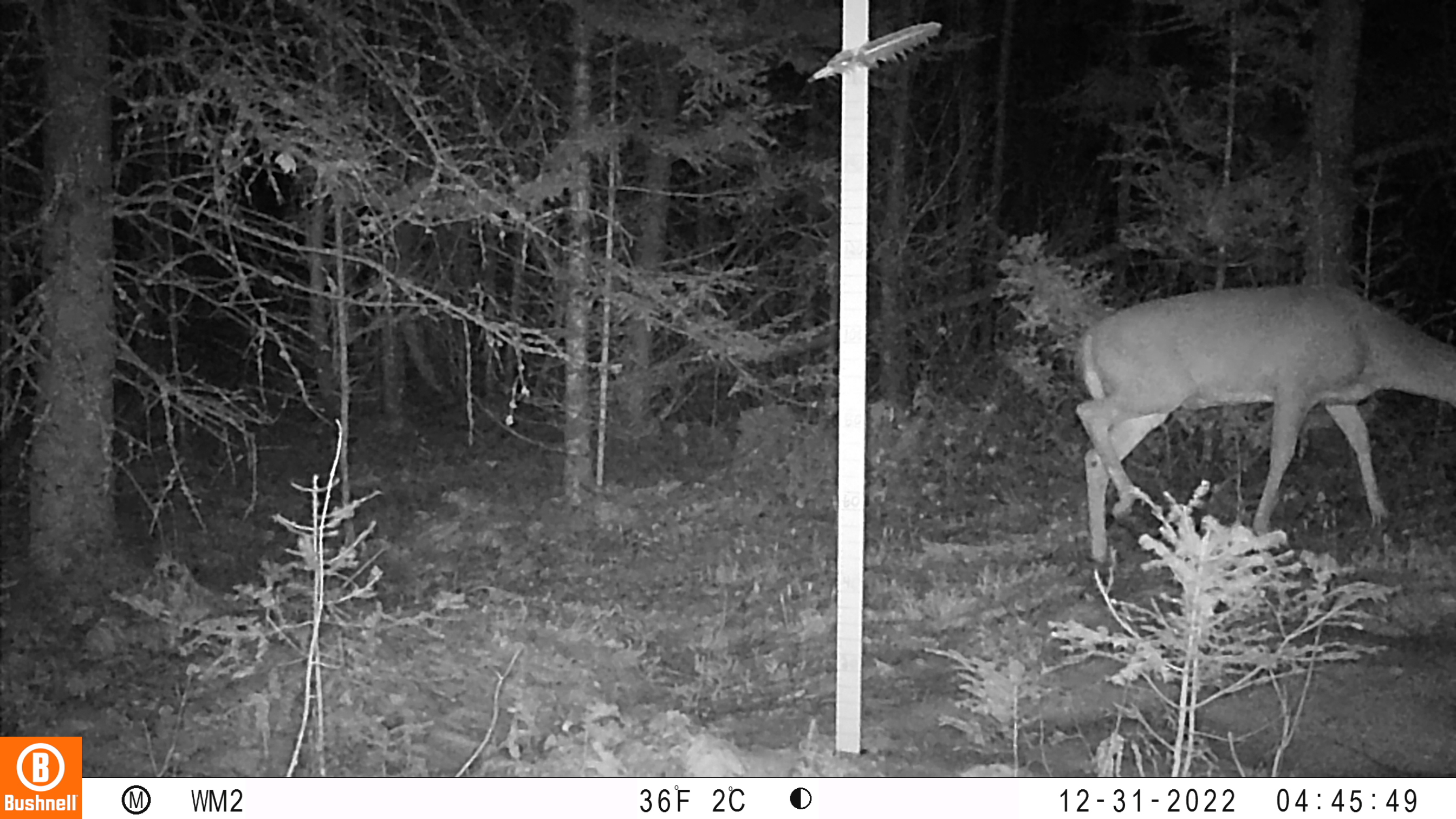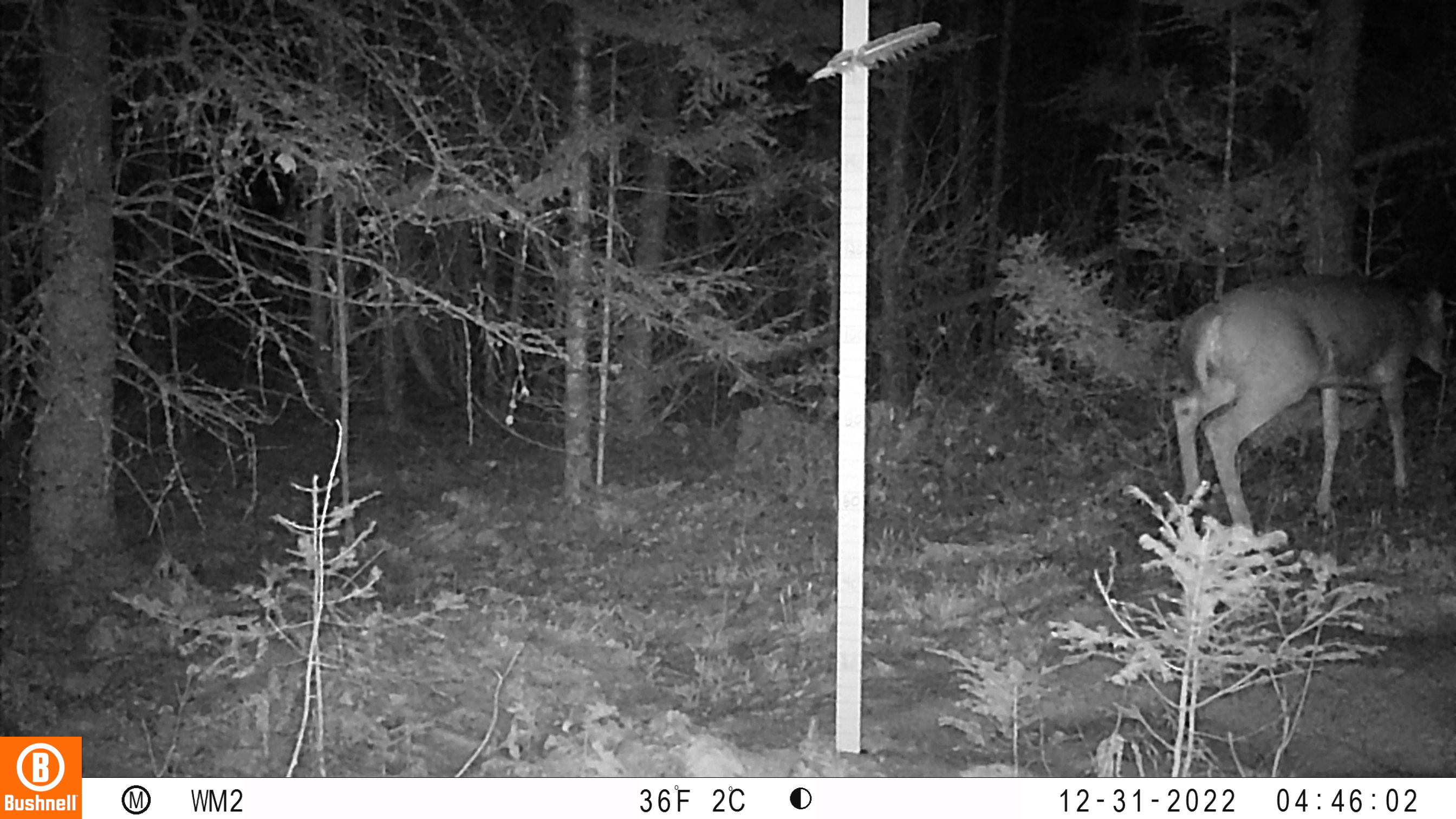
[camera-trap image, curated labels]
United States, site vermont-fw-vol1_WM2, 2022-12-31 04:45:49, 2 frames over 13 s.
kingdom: Animalia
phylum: Chordata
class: Mammalia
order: Artiodactyla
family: Cervidae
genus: Odocoileus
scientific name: Odocoileus virginianus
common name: white-tailed deer